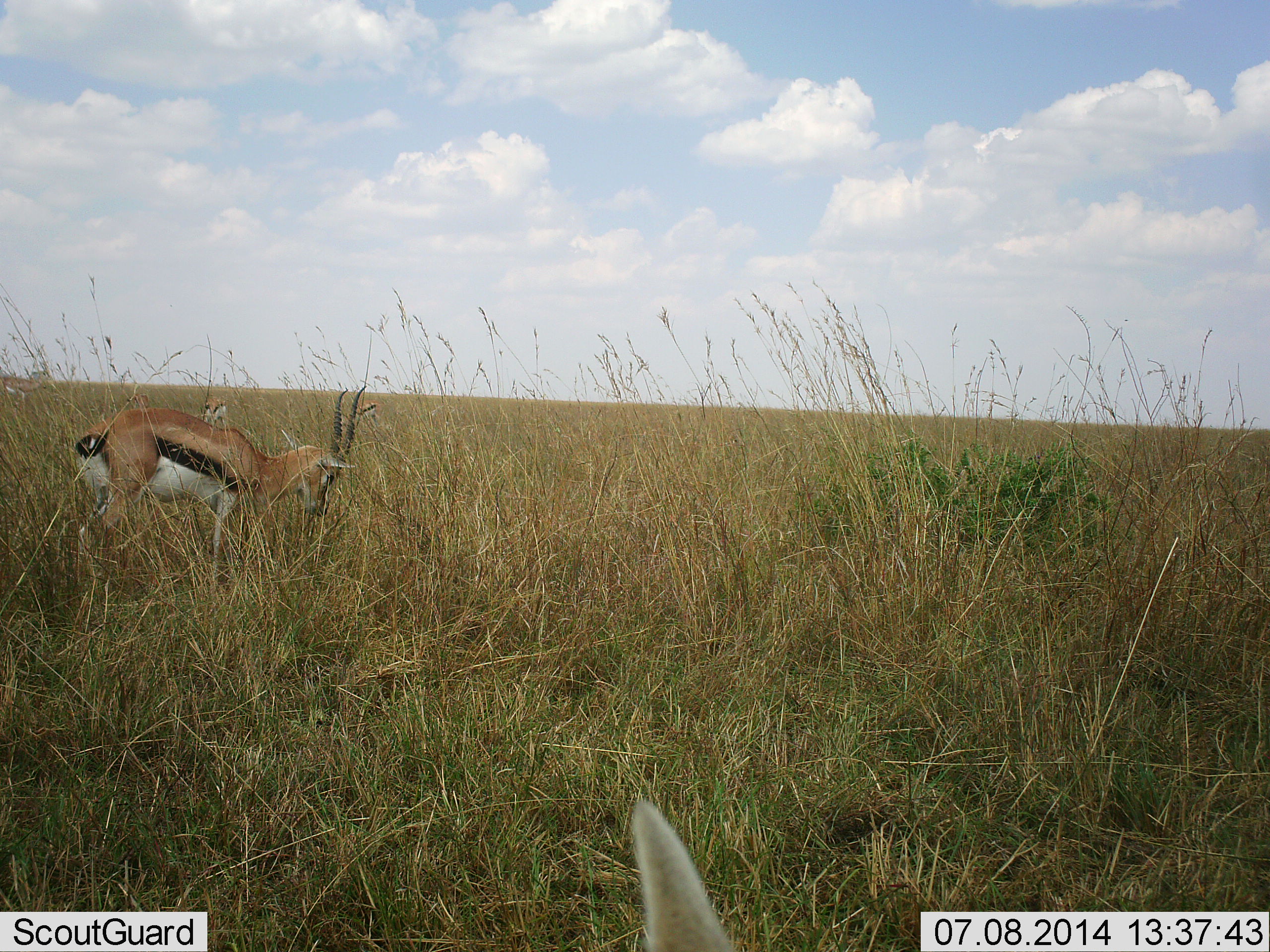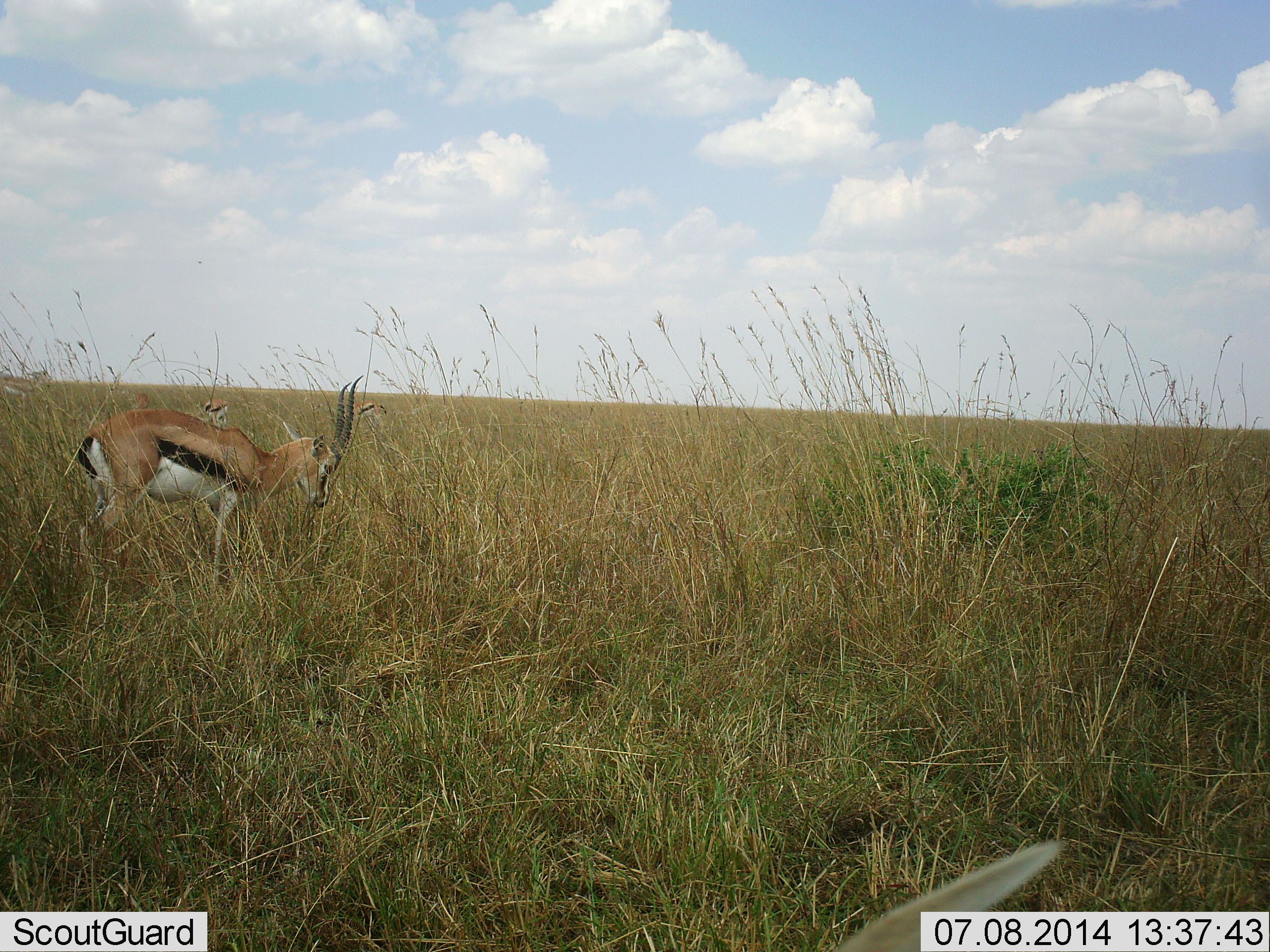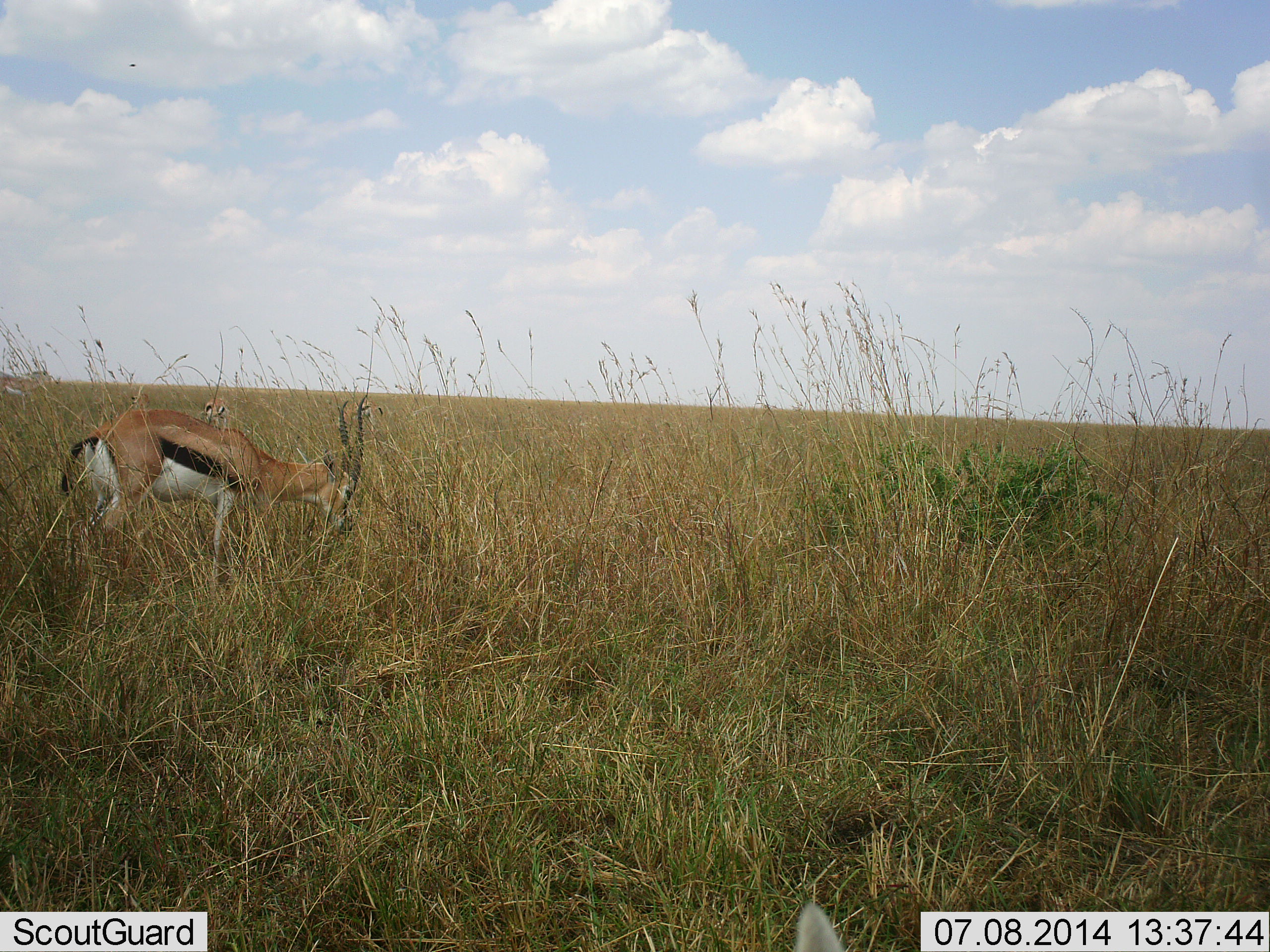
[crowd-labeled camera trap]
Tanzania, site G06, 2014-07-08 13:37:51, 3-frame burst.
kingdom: Animalia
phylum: Chordata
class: Mammalia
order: Artiodactyla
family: Bovidae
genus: Eudorcas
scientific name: Eudorcas thomsonii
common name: thomson's gazelle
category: gazellethomsons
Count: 3.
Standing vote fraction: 40%.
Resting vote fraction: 0%.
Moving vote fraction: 0%.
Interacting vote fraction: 0%.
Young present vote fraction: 0%.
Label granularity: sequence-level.